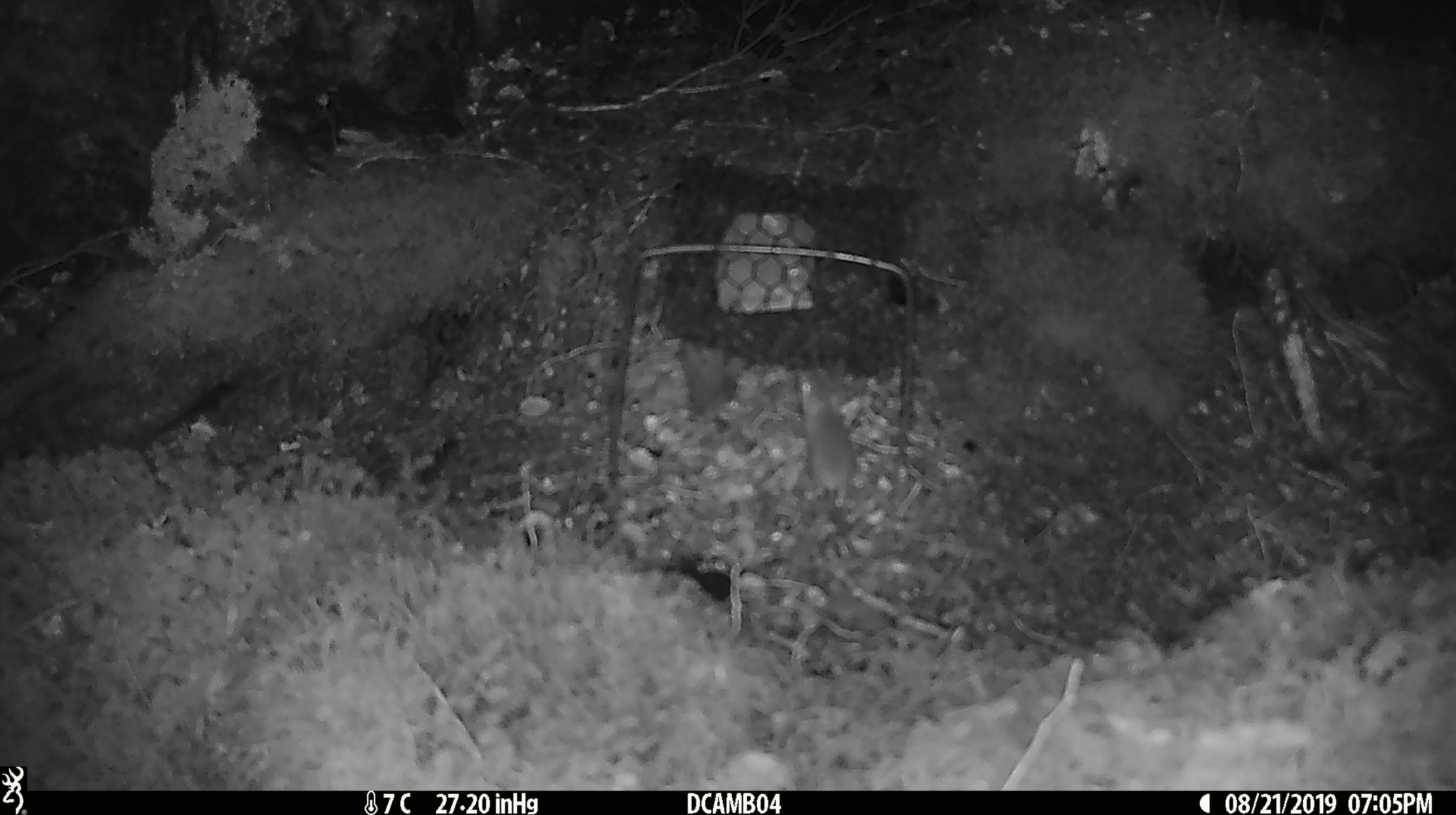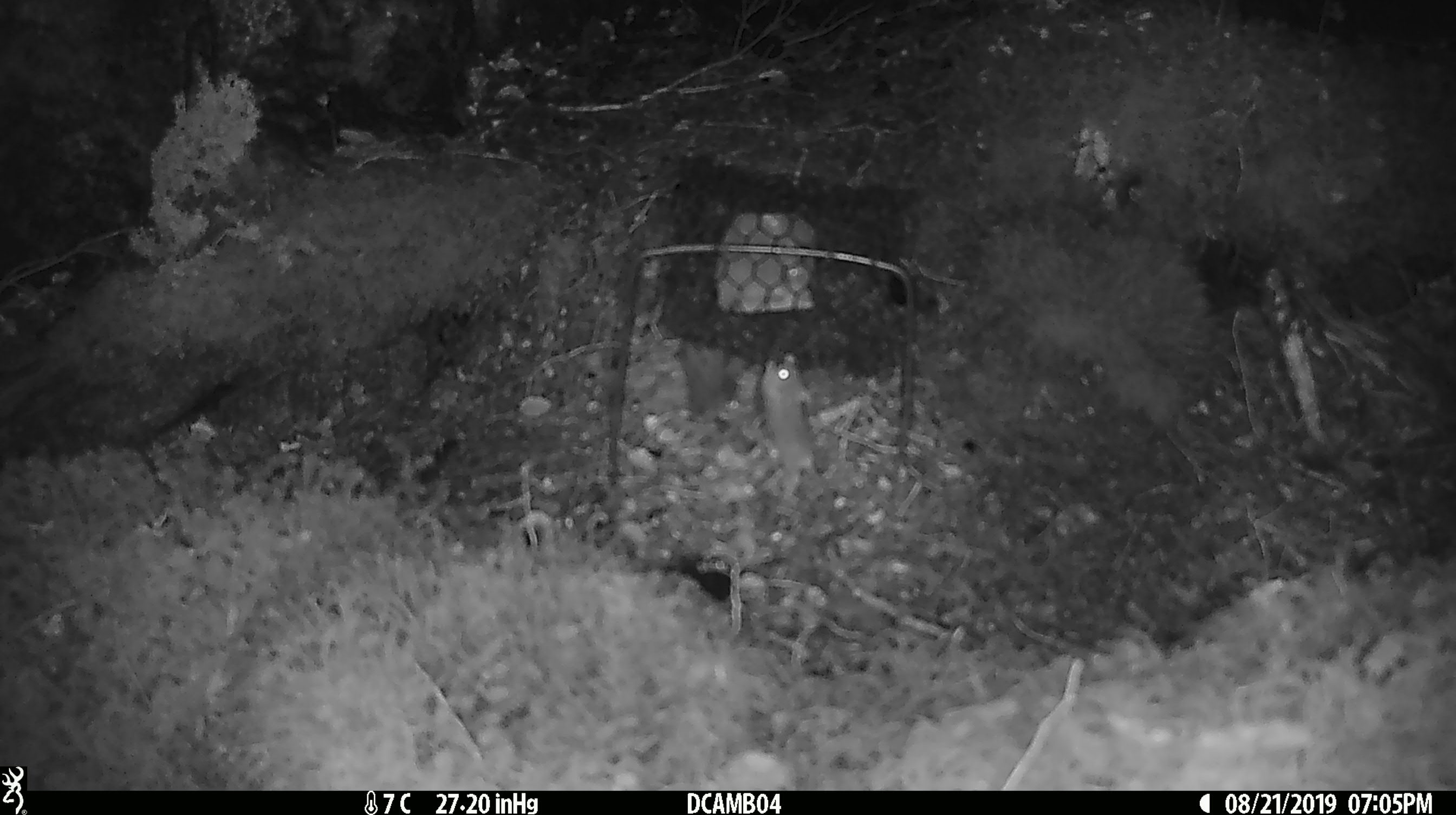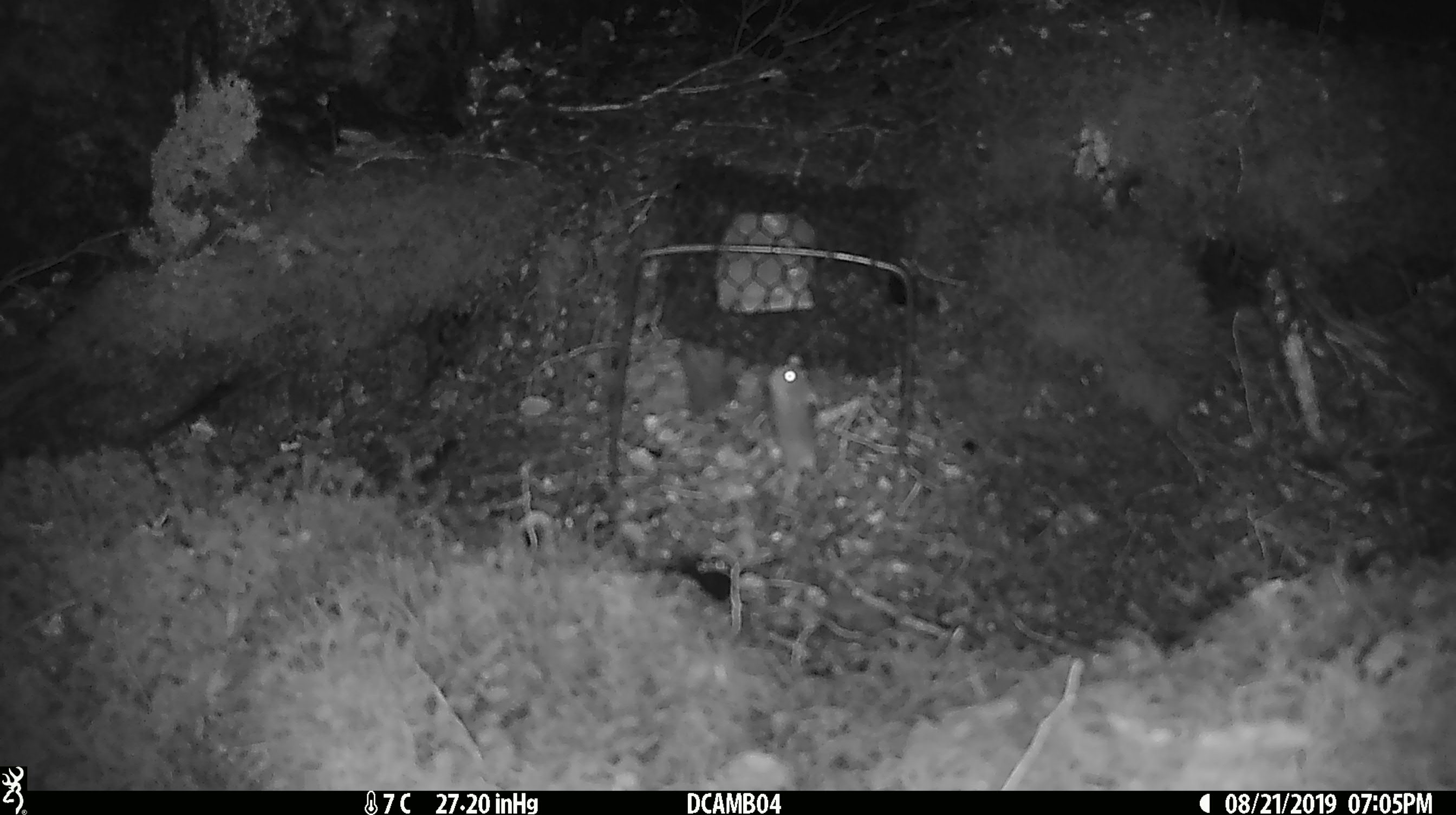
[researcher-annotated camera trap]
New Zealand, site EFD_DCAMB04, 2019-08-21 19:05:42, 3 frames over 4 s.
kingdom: Animalia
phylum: Chordata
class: Mammalia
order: Rodentia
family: Muridae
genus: Mus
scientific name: Mus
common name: mouse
Mouse (Mus).